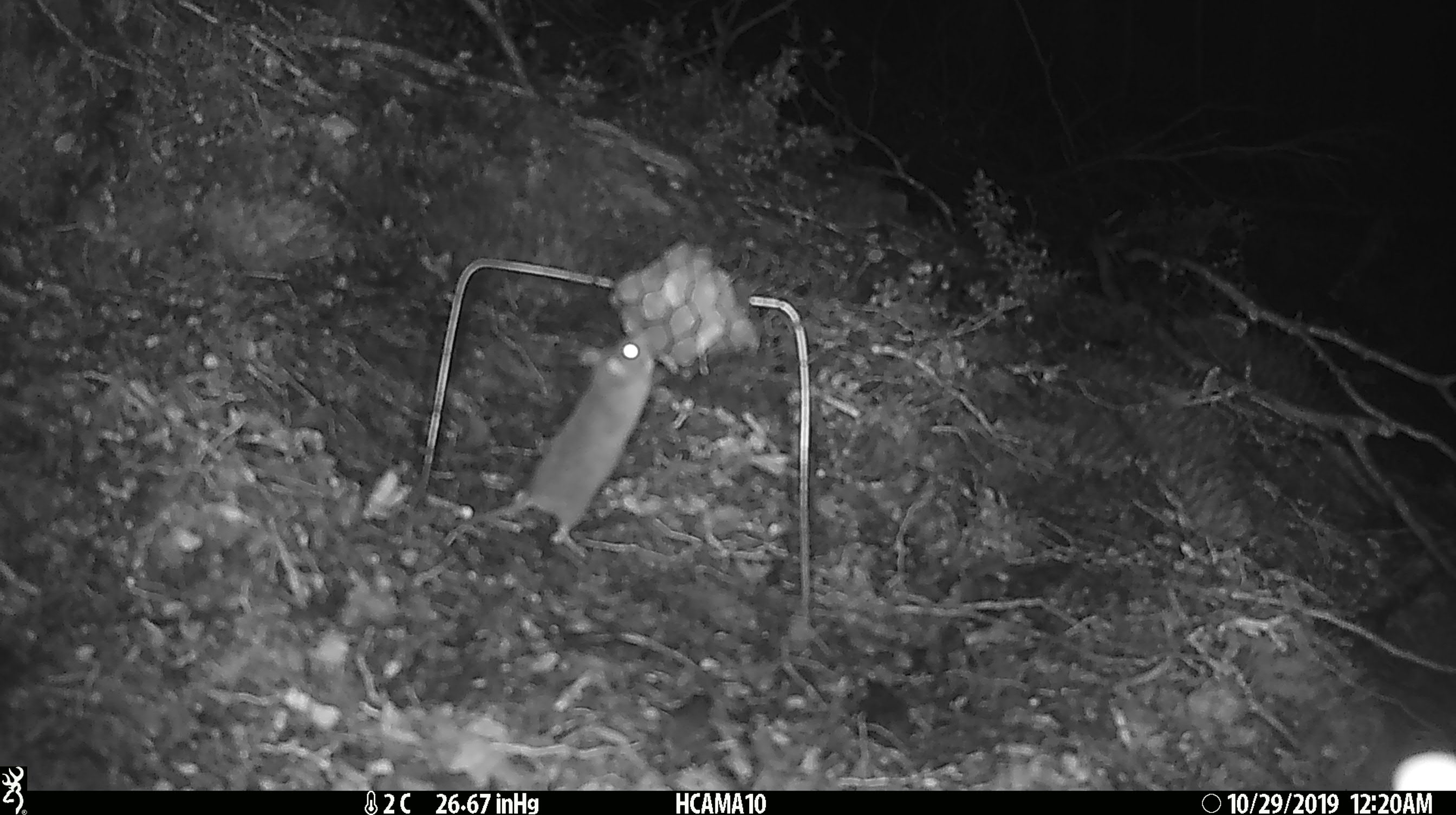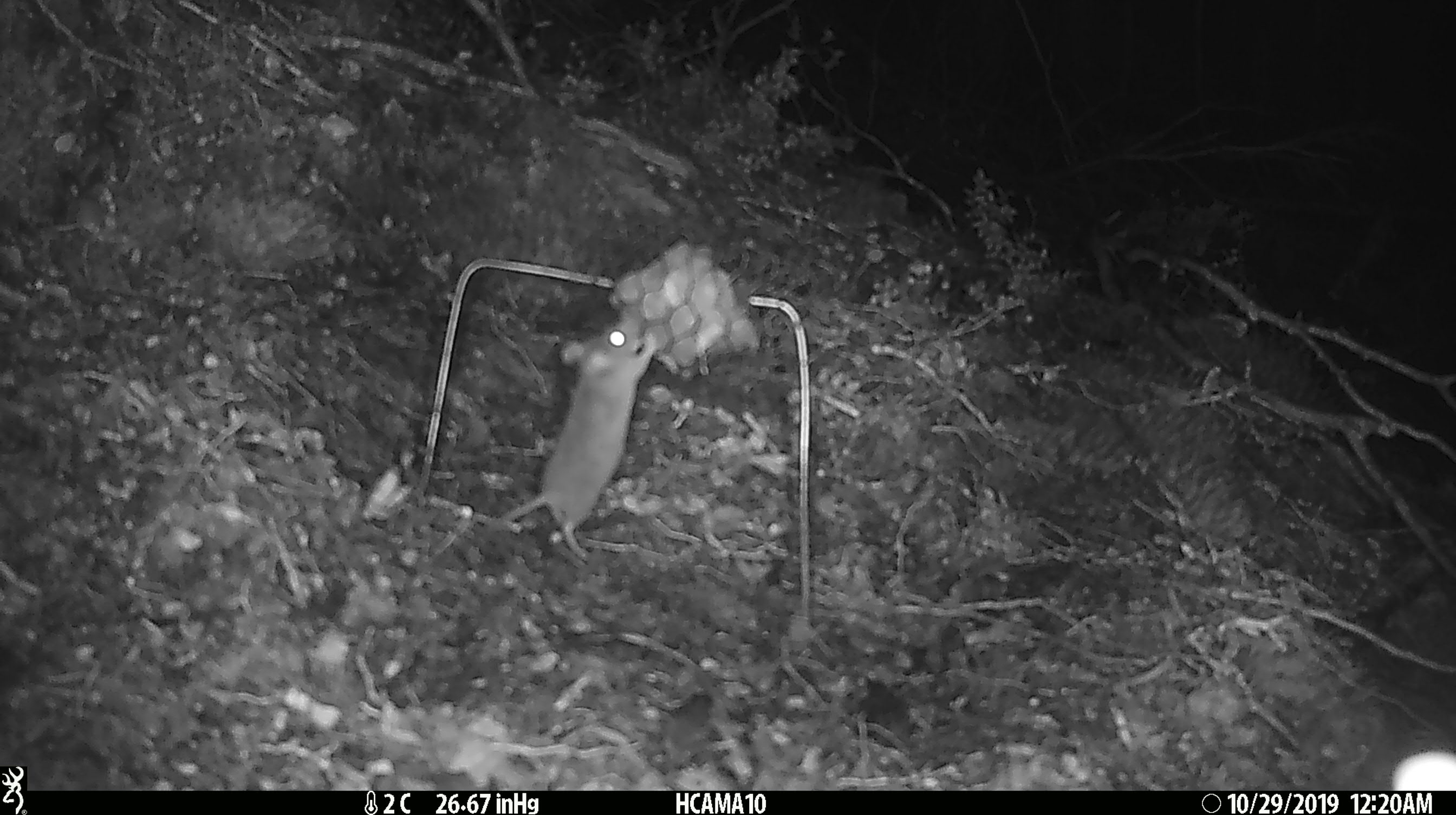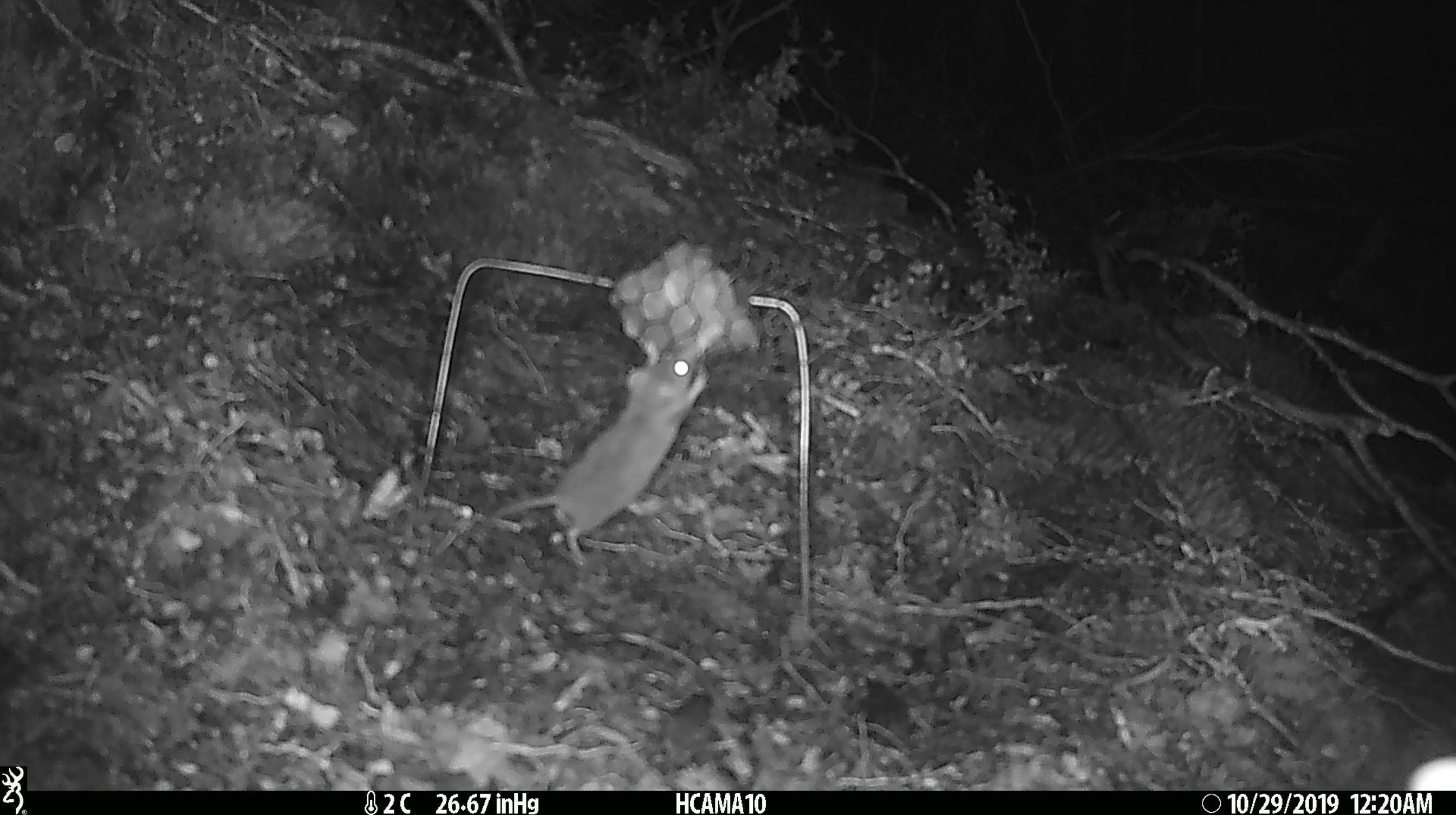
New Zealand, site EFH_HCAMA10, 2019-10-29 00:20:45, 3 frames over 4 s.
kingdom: Animalia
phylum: Chordata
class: Mammalia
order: Rodentia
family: Muridae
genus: Mus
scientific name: Mus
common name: mouse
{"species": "mouse (Mus)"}